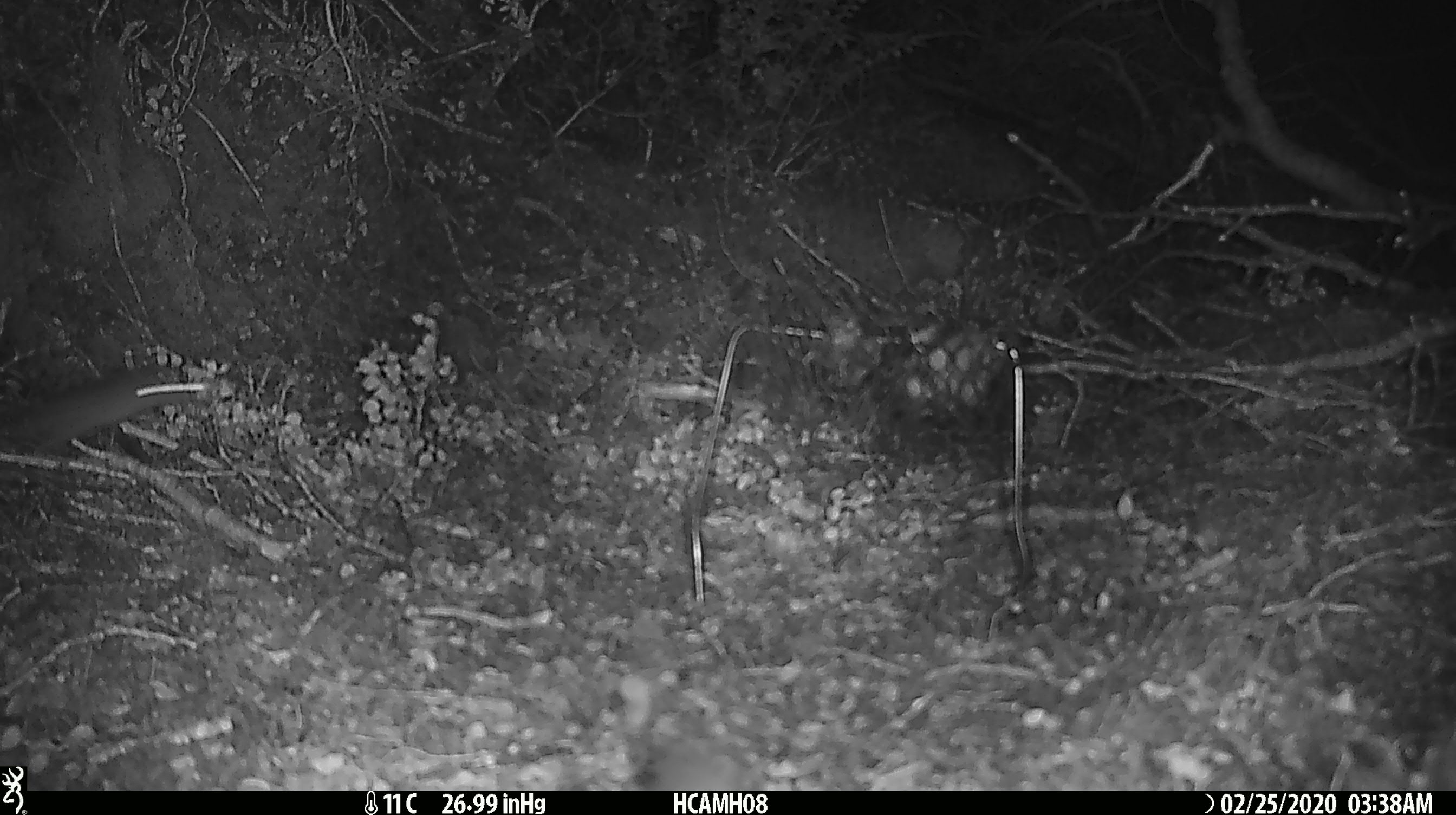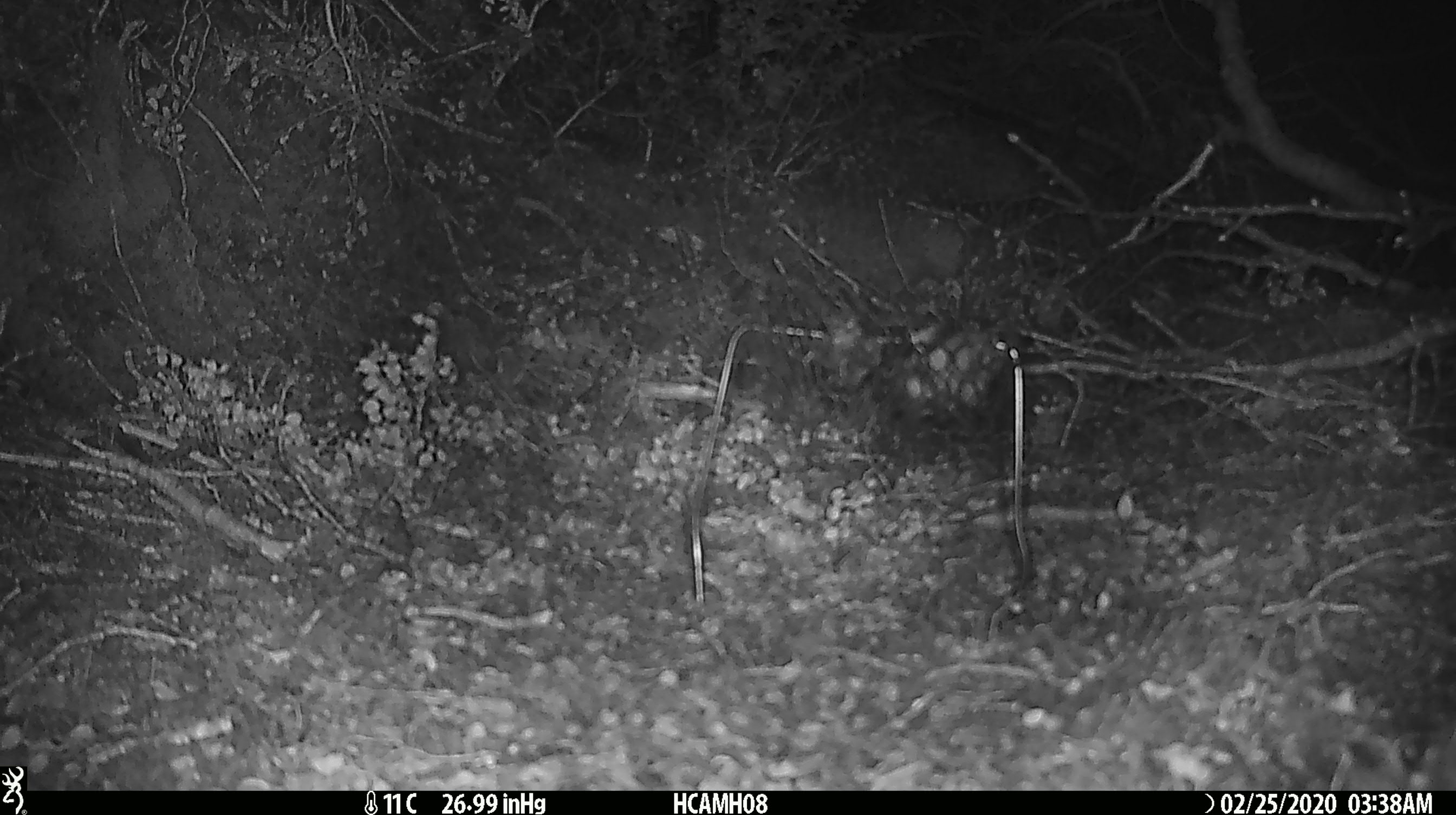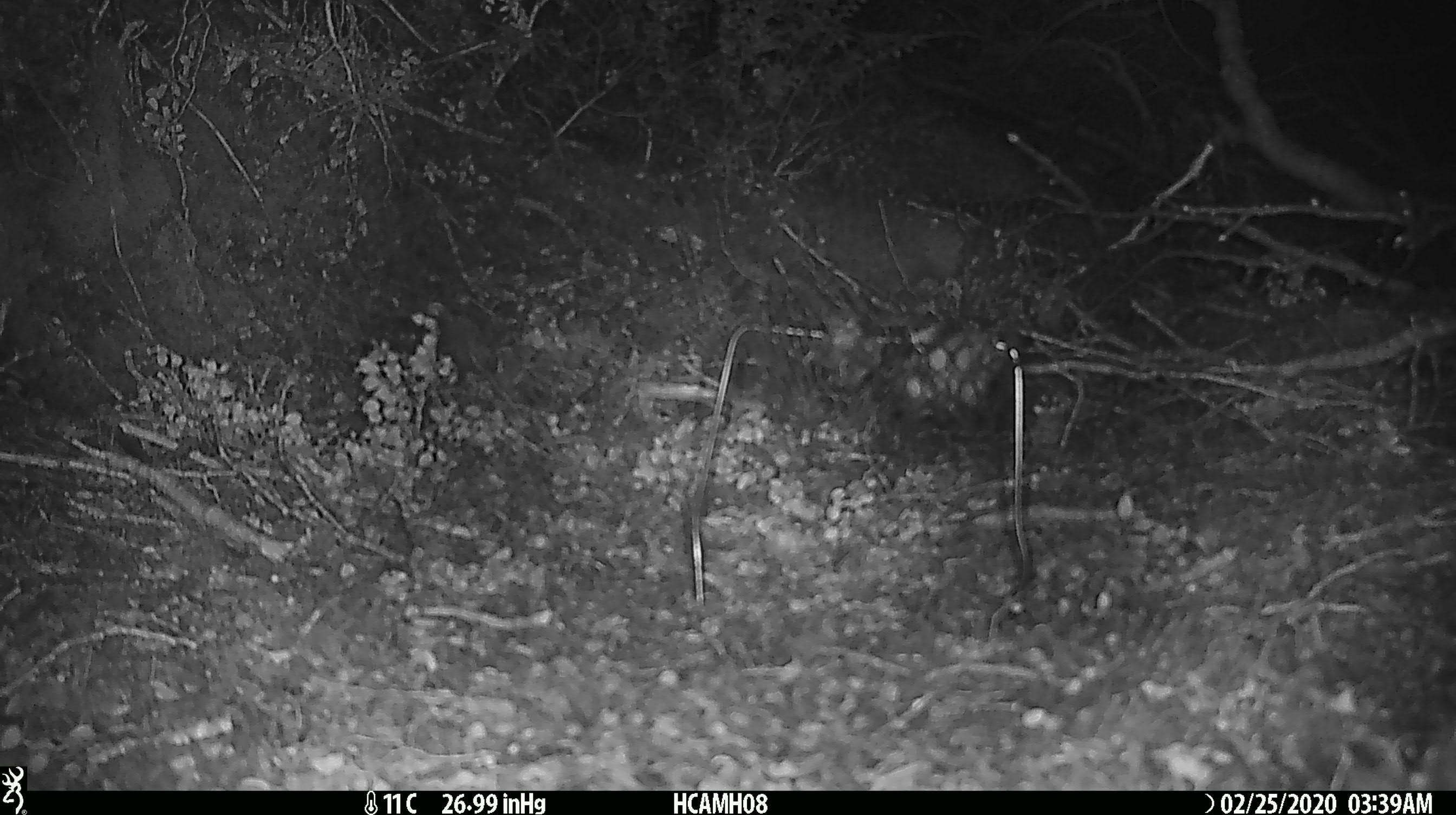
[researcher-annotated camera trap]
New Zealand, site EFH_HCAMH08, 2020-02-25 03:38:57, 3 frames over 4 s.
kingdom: Animalia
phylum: Chordata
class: Mammalia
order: Rodentia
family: Muridae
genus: Mus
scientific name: Mus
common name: mouse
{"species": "mouse (Mus)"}